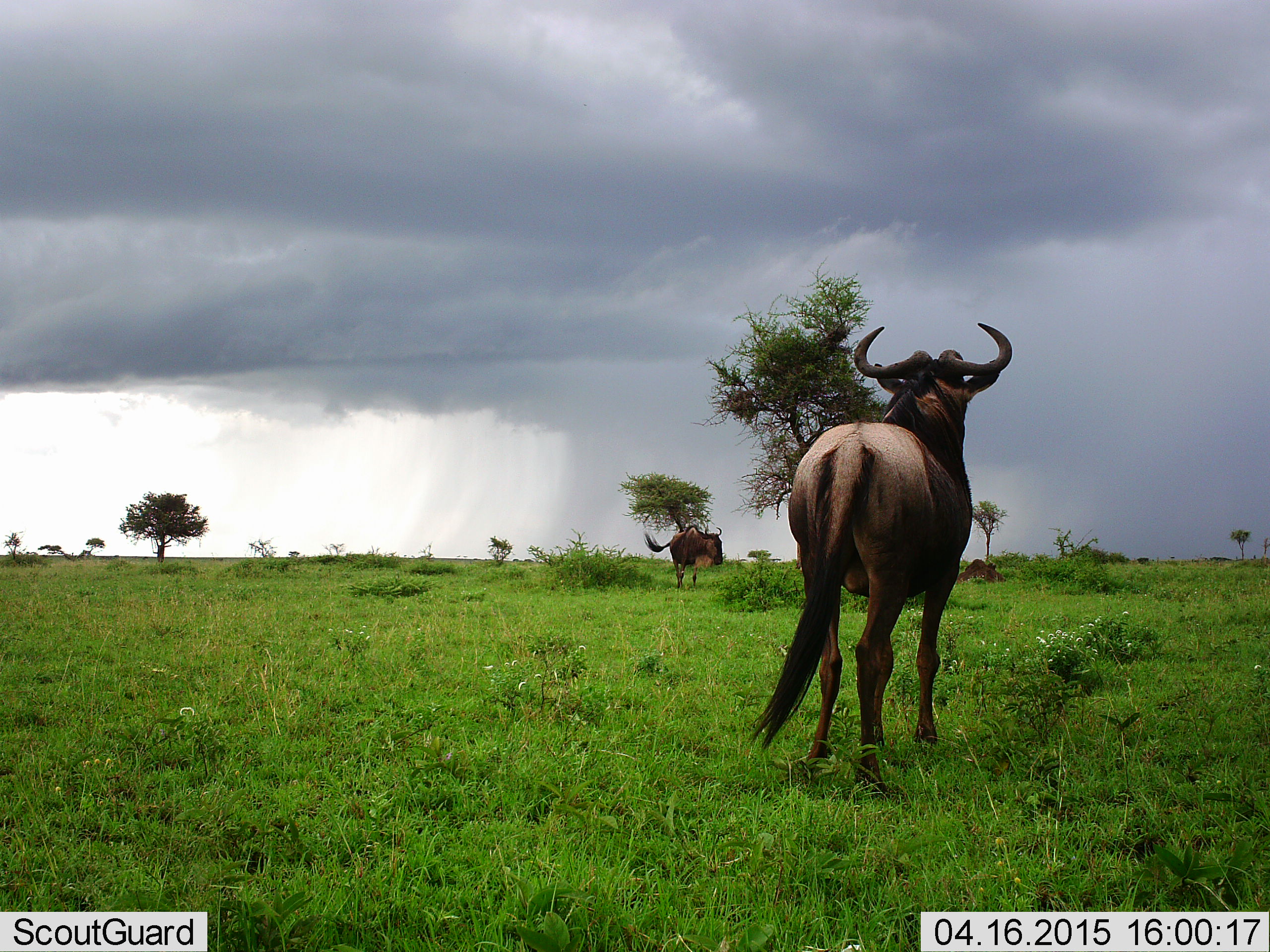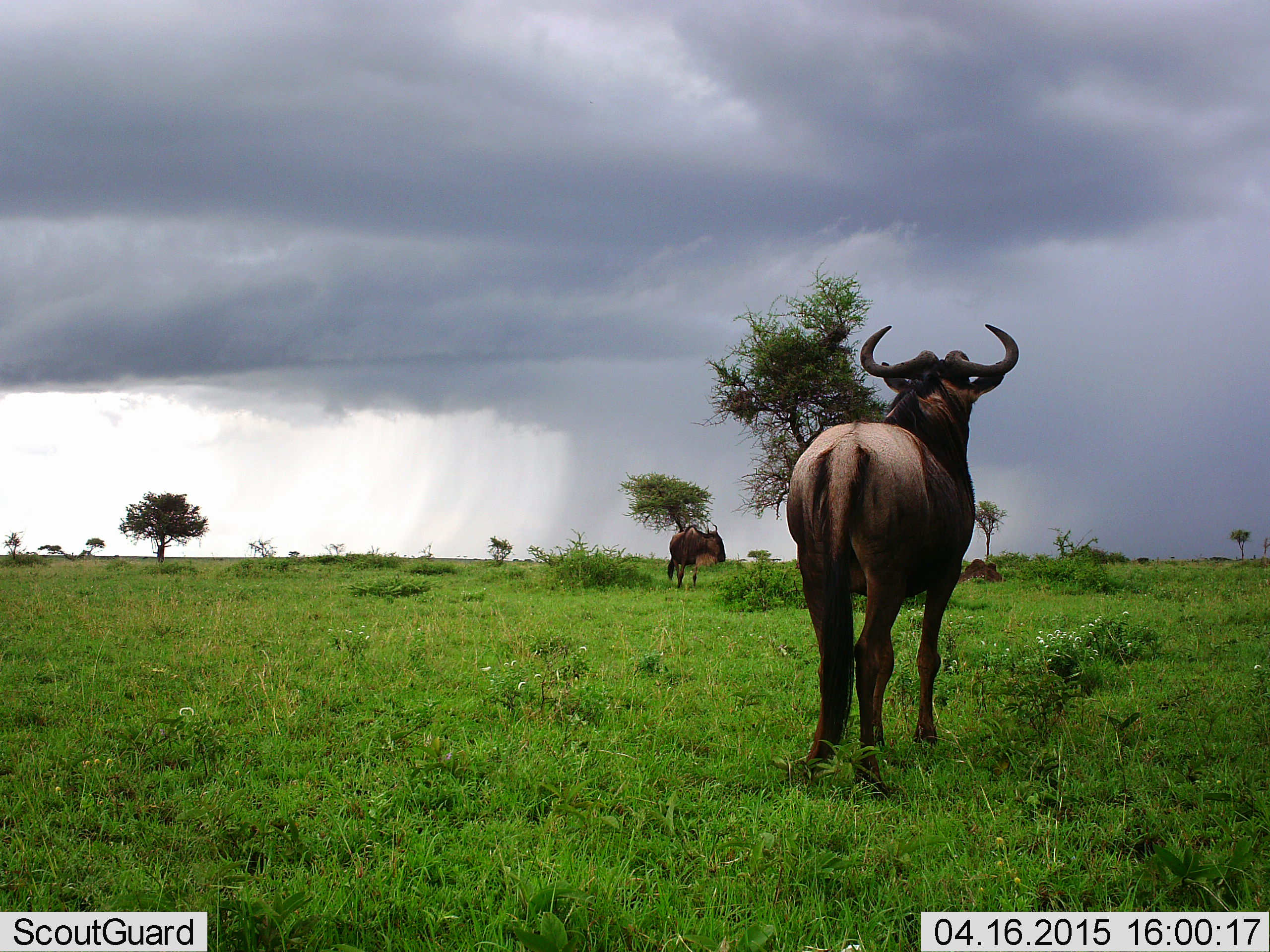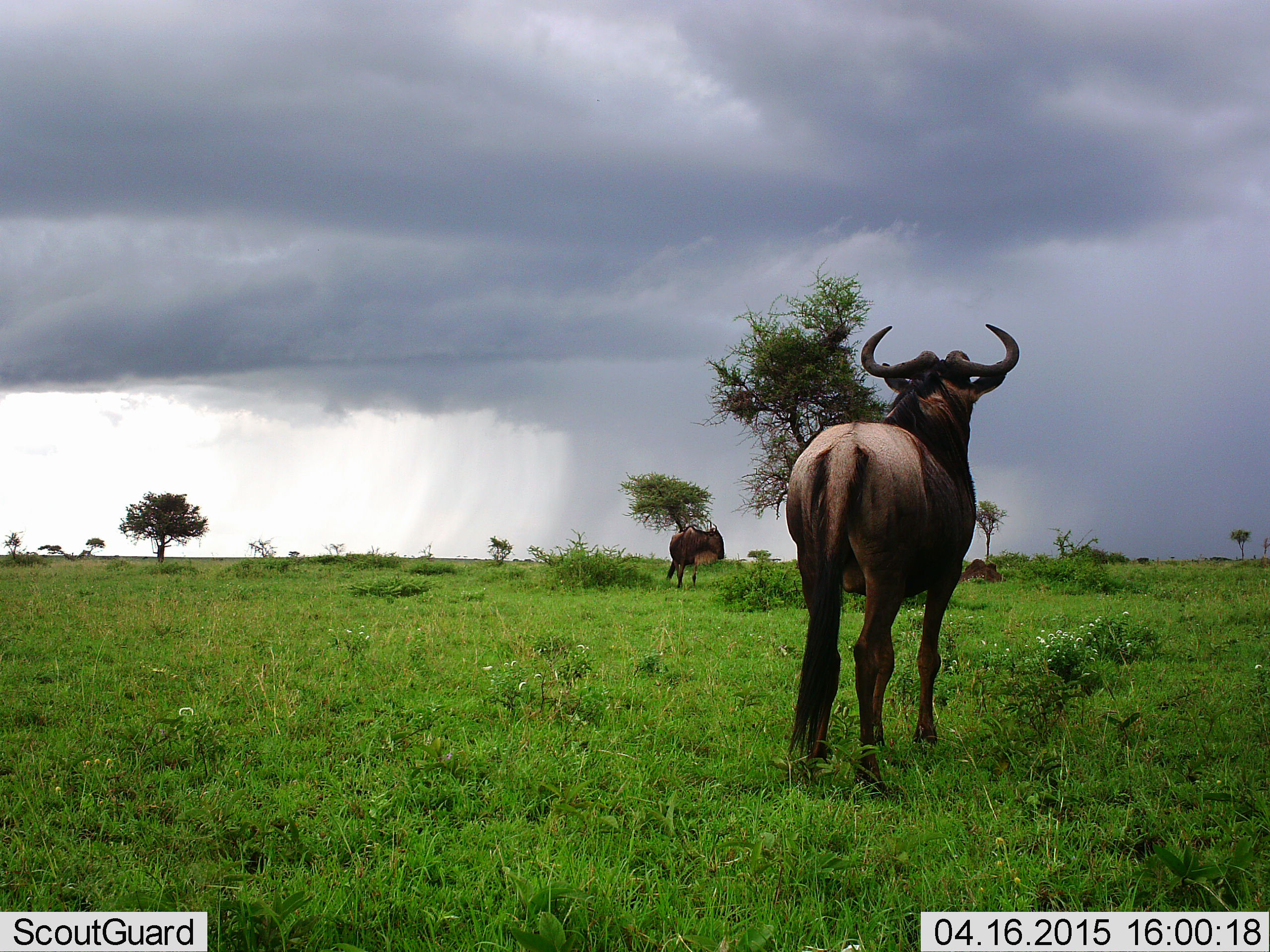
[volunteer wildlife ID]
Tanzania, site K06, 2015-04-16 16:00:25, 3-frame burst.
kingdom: Animalia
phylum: Chordata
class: Mammalia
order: Artiodactyla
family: Bovidae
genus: Connochaetes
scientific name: Connochaetes taurinus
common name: blue wildebeest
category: wildebeest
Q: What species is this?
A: Wildebeest (blue wildebeest) (Connochaetes taurinus).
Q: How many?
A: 2.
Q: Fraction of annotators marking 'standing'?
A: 100%.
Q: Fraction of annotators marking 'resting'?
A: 10%.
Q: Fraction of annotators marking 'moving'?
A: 0%.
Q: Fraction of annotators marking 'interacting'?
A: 0%.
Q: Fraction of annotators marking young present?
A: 0%.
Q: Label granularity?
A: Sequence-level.